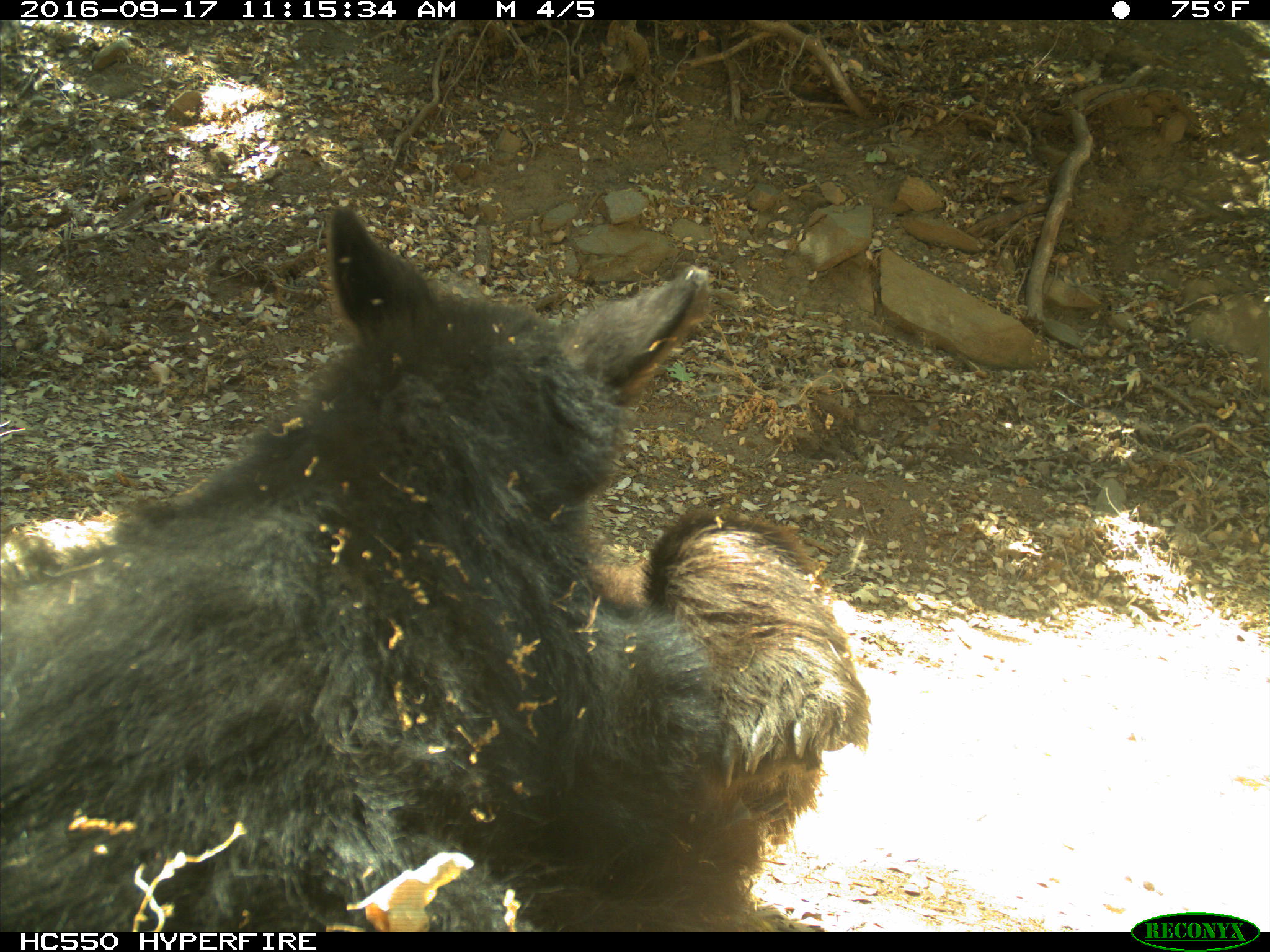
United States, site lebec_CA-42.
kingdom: Animalia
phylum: Chordata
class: Mammalia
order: Carnivora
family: Ursidae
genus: Ursus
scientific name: Ursus americanus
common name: american black bear